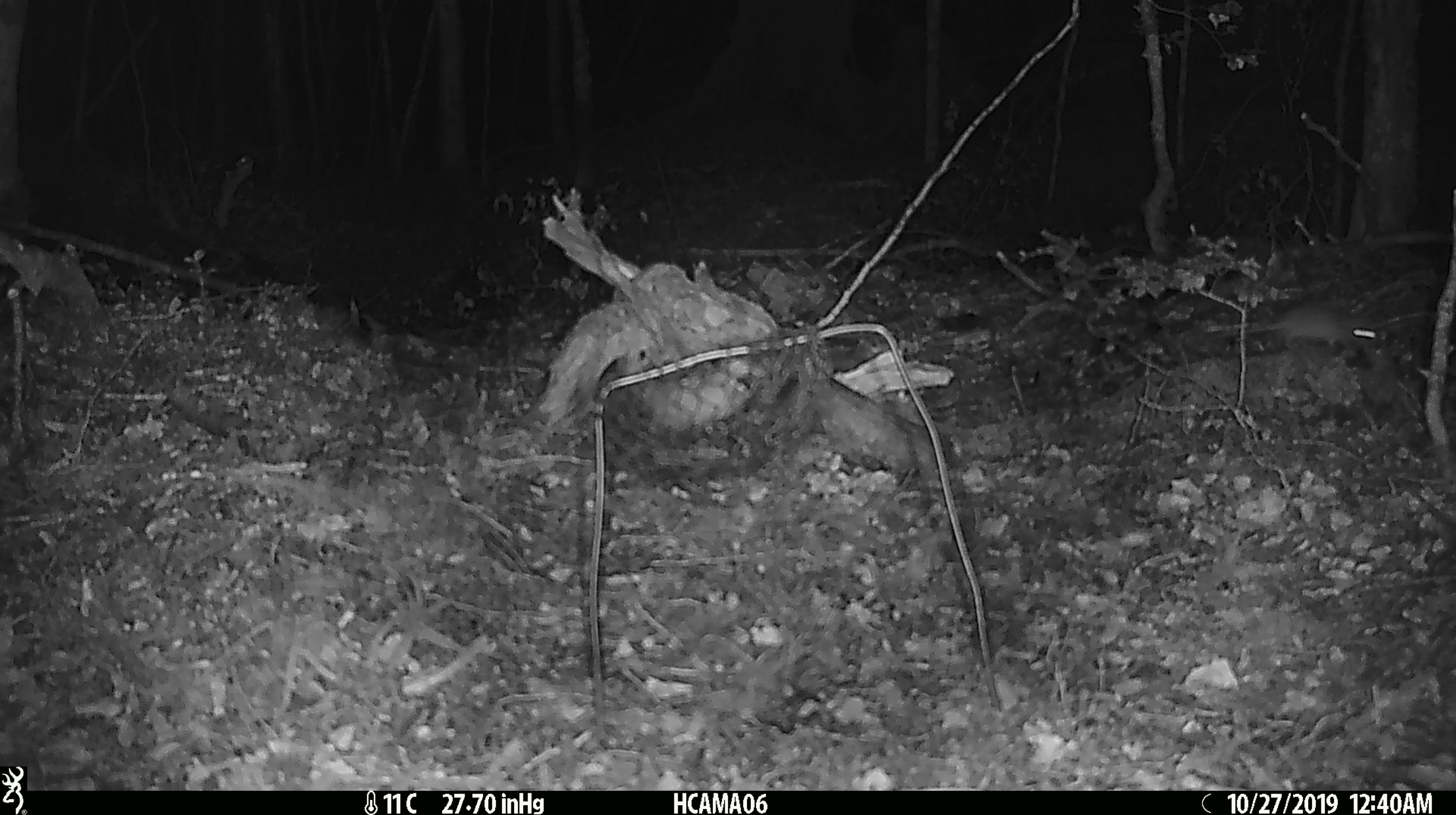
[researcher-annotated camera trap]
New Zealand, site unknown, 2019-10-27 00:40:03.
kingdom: Animalia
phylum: Chordata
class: Mammalia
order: Rodentia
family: Muridae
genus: Mus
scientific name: Mus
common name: mouse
Mouse (Mus).